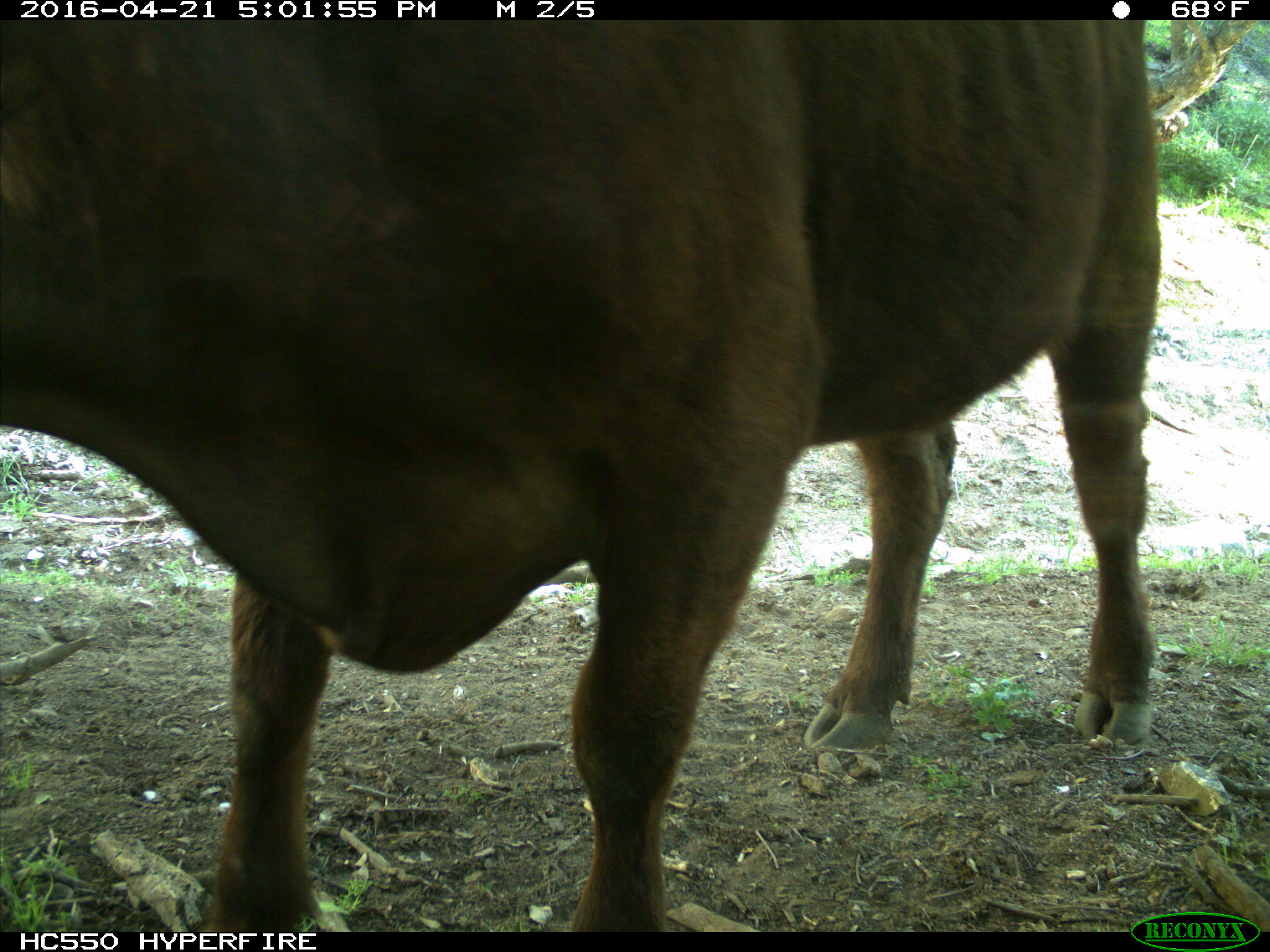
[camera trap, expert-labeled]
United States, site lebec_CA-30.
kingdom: Animalia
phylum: Chordata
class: Mammalia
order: Artiodactyla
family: Bovidae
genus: Bos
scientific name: Bos taurus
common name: domestic cow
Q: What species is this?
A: Bos taurus (domestic cow).